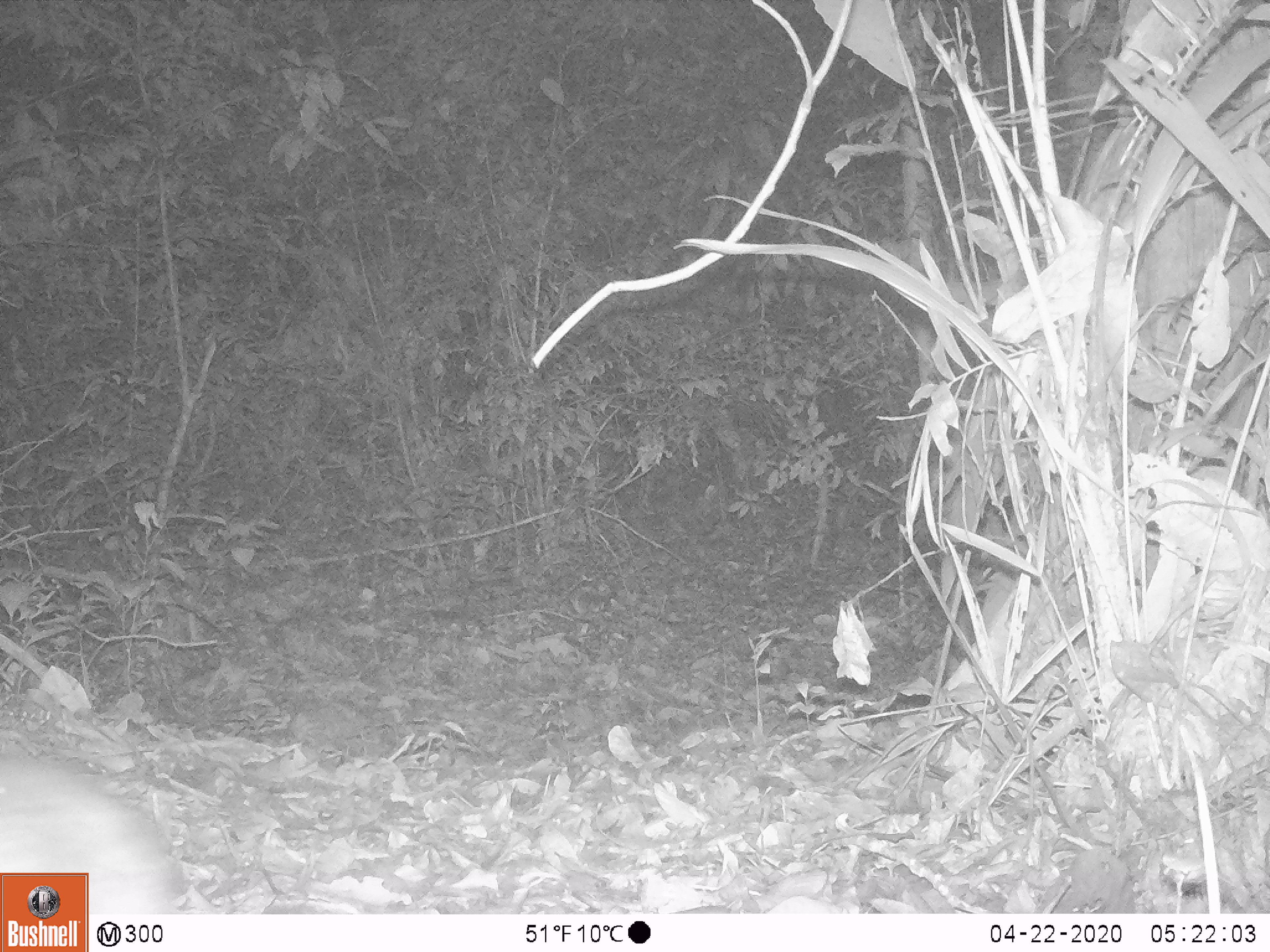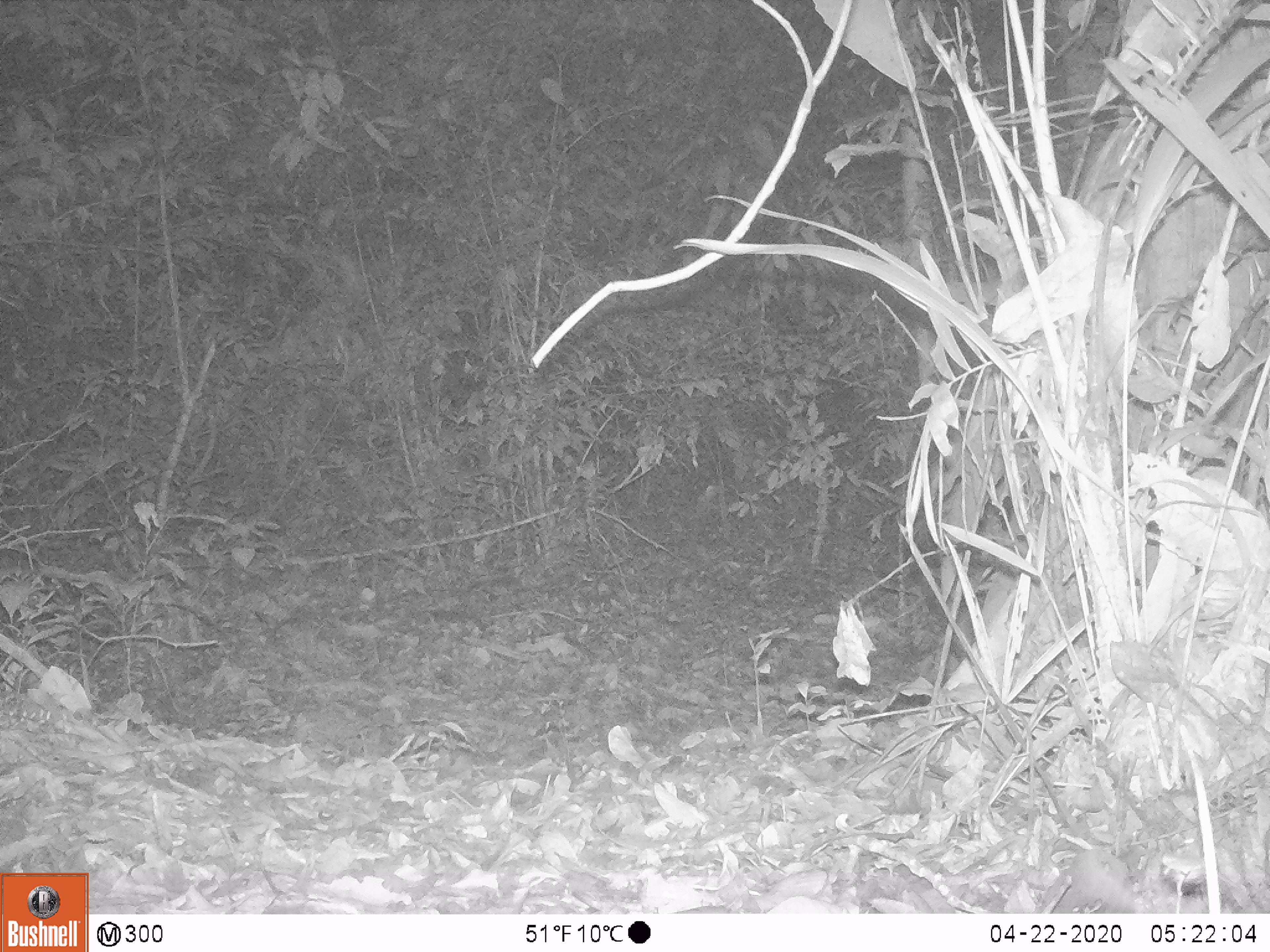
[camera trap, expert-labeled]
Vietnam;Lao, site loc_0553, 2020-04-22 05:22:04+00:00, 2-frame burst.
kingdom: Animalia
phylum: Chordata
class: Mammalia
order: Artiodactyla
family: Tragulidae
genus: Moschiola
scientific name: Moschiola meminna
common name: chevrotain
Chevrotain (Moschiola meminna). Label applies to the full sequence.